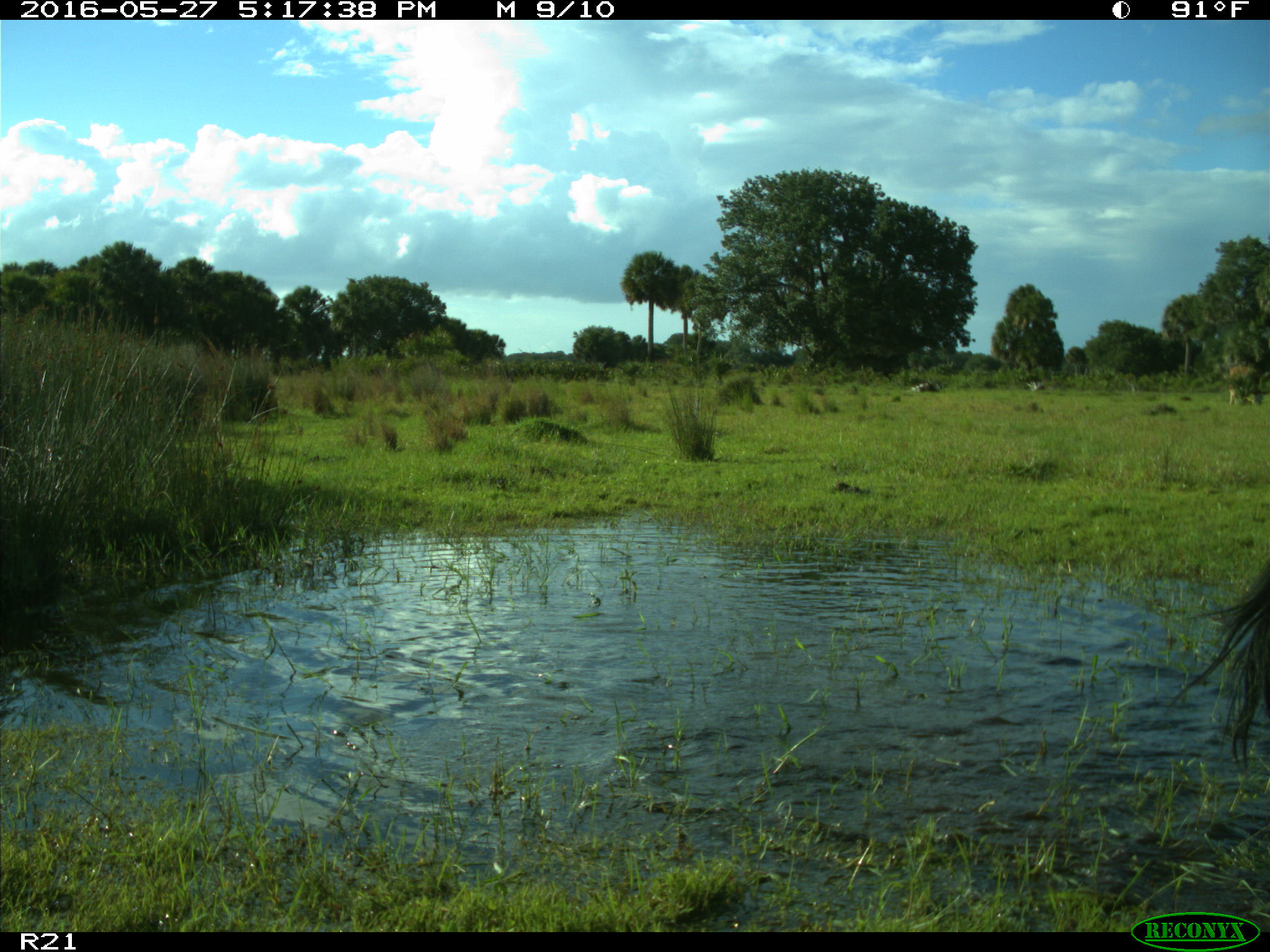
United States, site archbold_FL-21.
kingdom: Animalia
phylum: Chordata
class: Mammalia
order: Artiodactyla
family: Bovidae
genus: Bos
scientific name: Bos taurus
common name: domestic cow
Bos taurus (domestic cow).